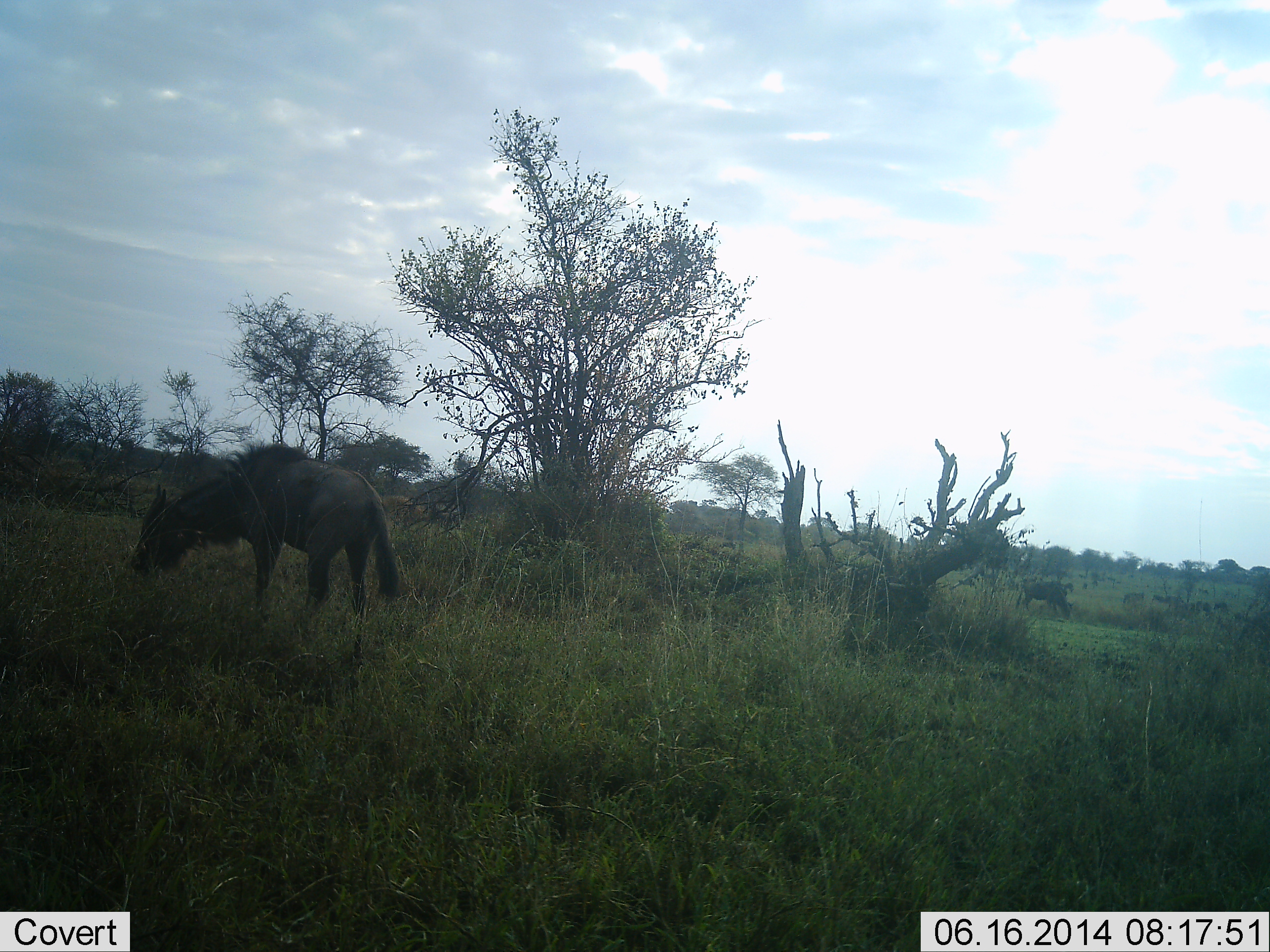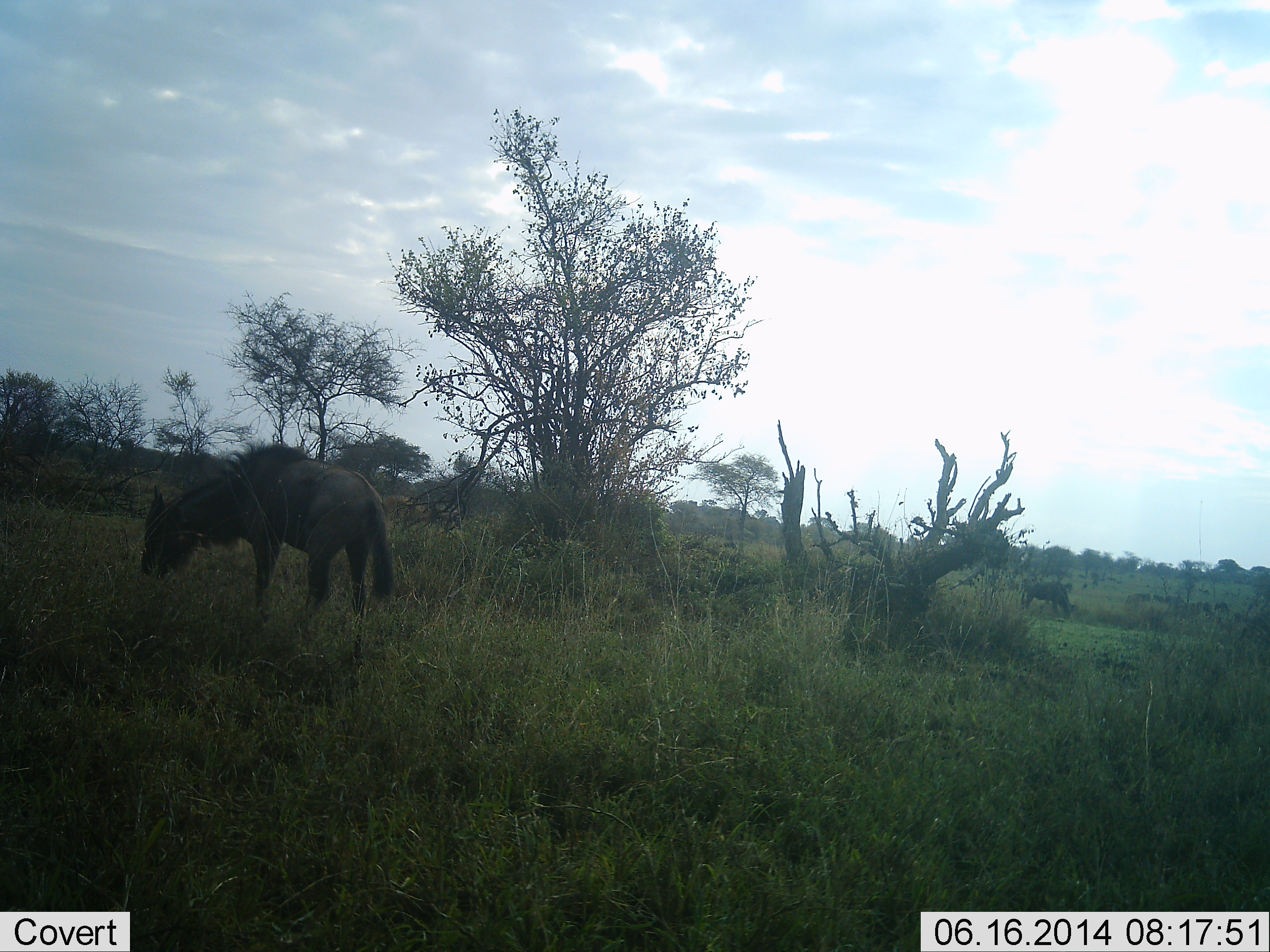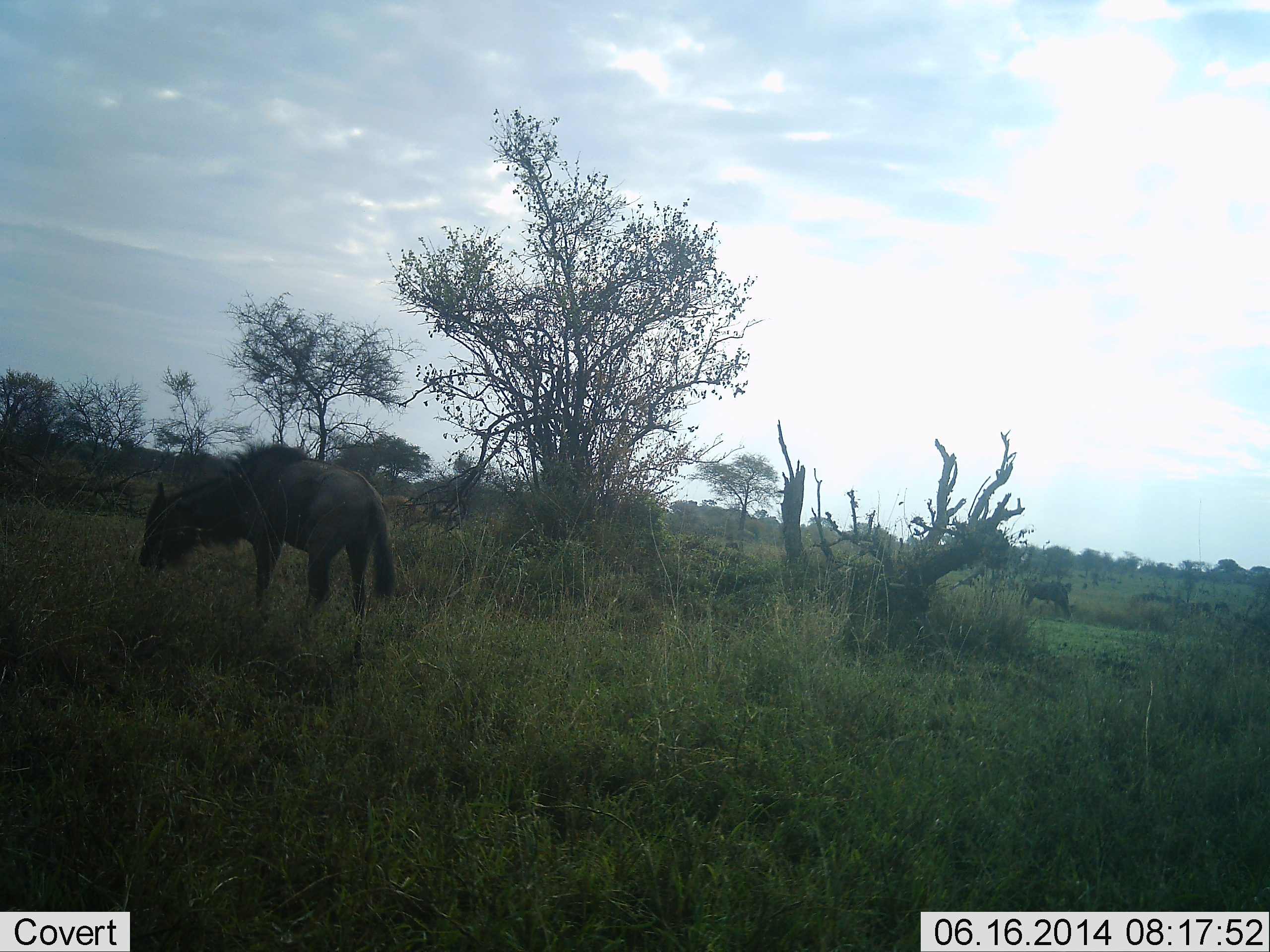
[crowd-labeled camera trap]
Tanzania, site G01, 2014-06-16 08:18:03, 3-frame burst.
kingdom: Animalia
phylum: Chordata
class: Mammalia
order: Artiodactyla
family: Bovidae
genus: Connochaetes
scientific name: Connochaetes taurinus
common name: blue wildebeest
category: wildebeest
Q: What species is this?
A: Wildebeest (blue wildebeest) (Connochaetes taurinus).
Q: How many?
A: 3.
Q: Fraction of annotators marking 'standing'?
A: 20%.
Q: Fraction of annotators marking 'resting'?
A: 0%.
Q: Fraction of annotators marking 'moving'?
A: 30%.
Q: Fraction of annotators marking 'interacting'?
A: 0%.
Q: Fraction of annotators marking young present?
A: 10%.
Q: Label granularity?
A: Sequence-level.